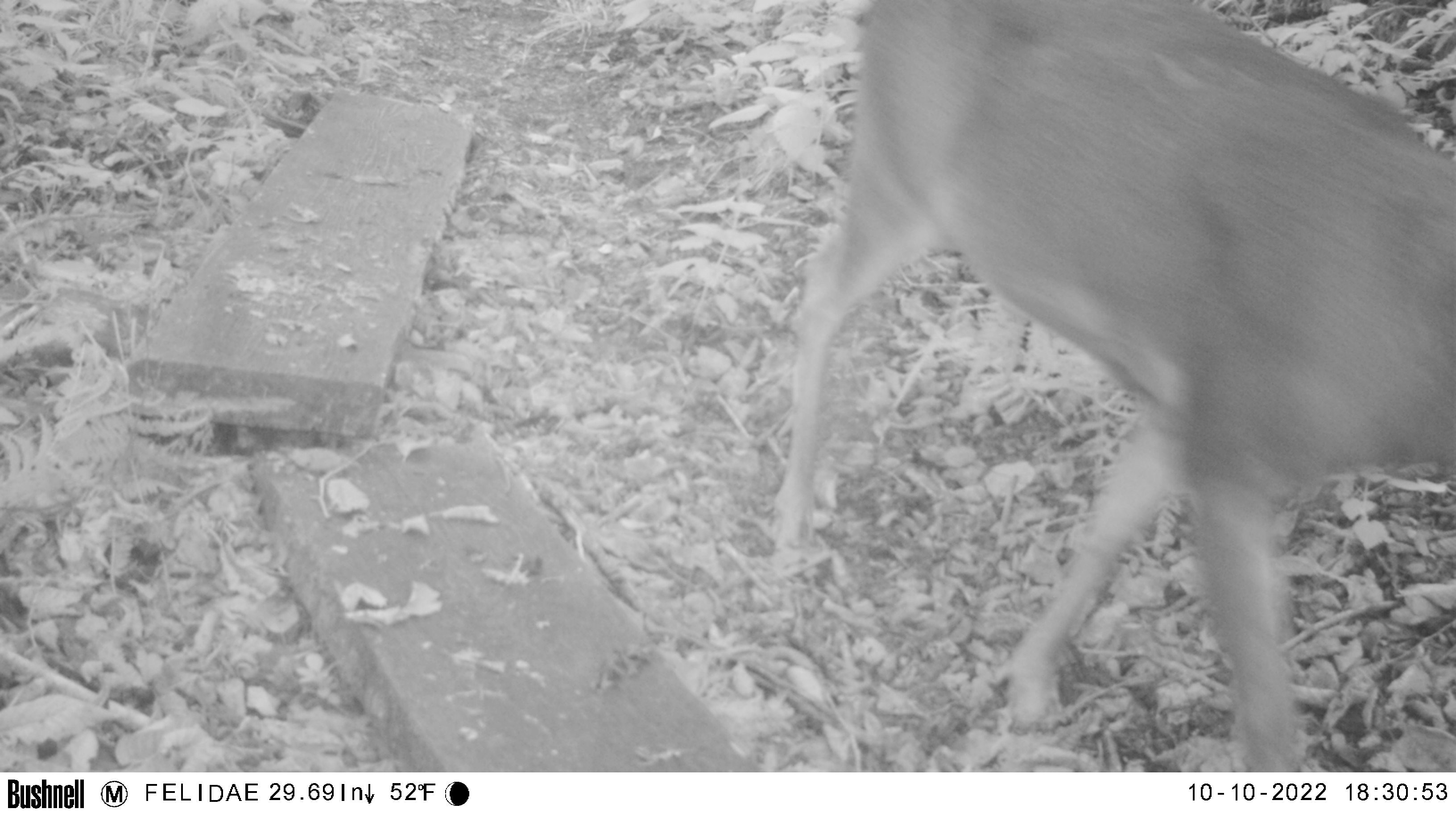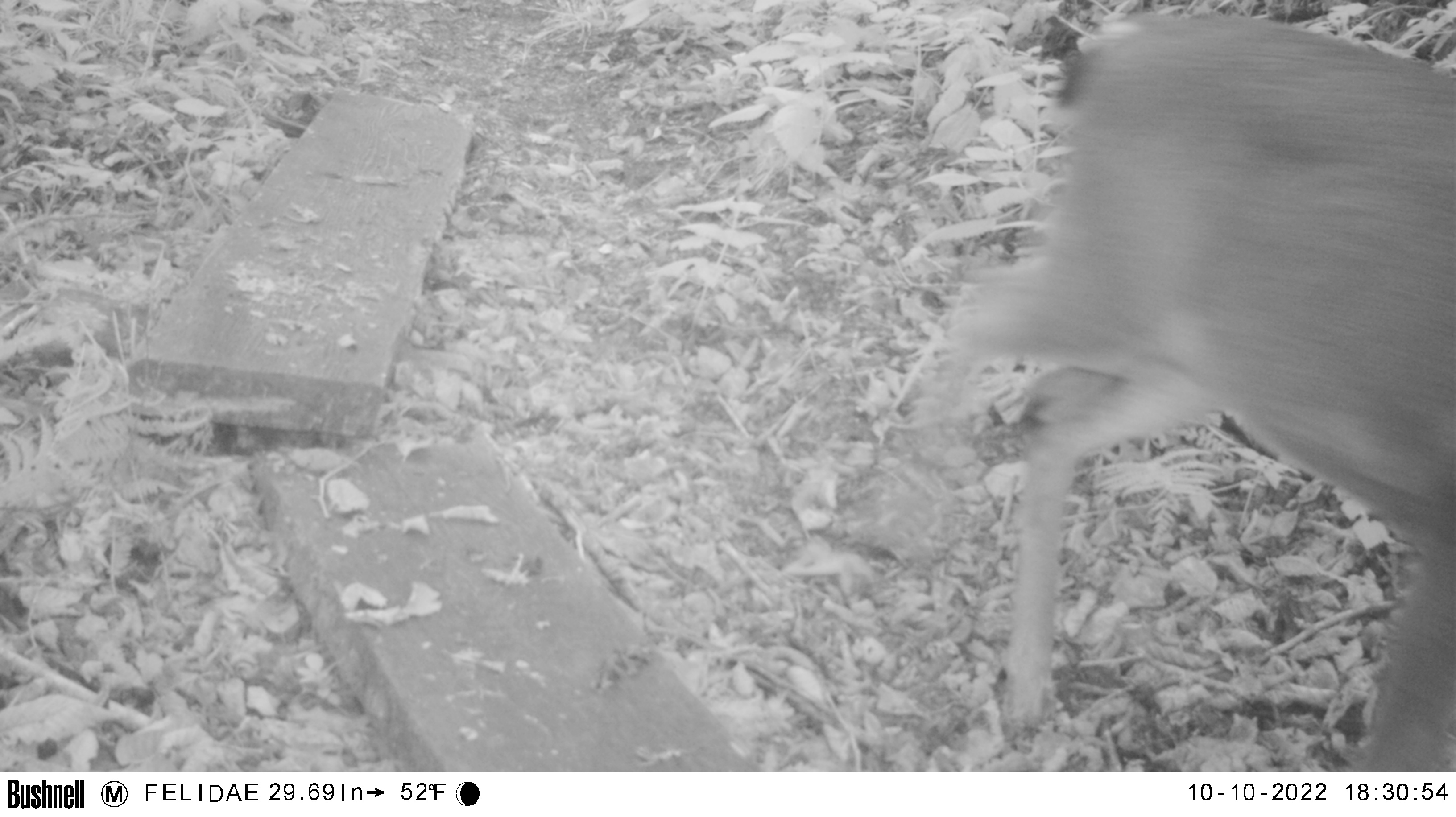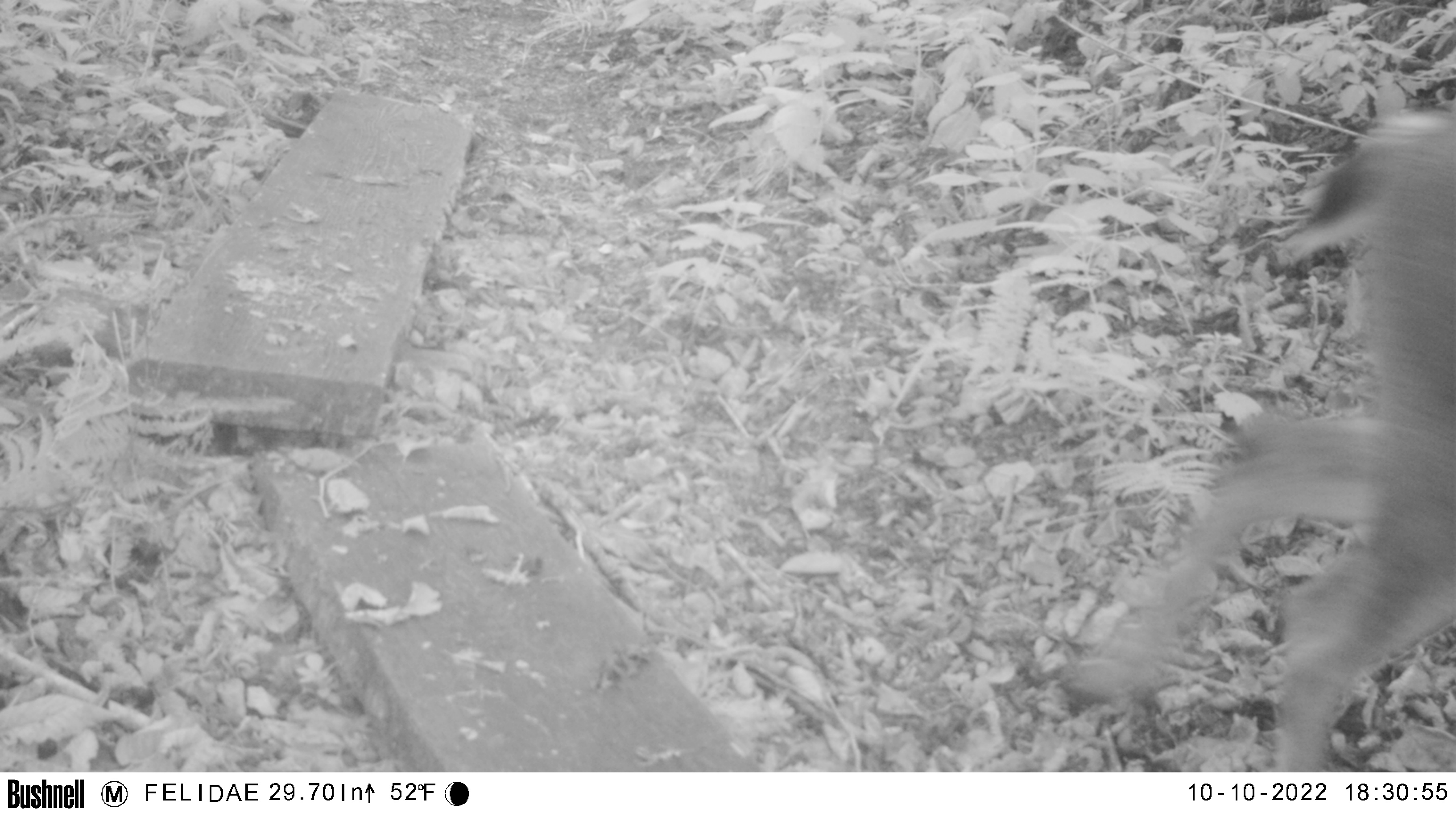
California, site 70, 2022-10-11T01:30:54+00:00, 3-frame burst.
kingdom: Animalia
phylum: Chordata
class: Mammalia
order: Artiodactyla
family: Cervidae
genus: Odocoileus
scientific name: Odocoileus hemionus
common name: mule deer